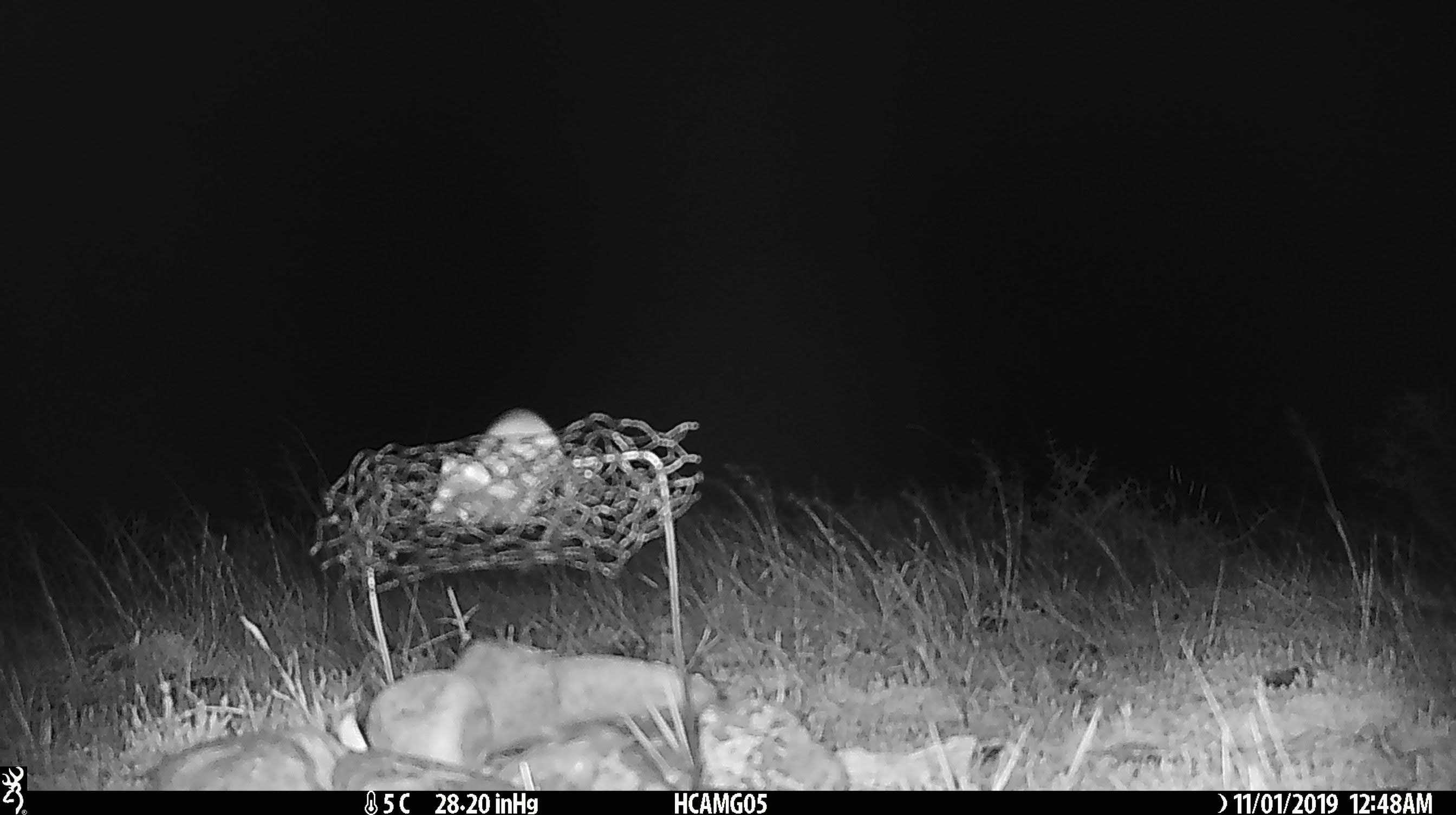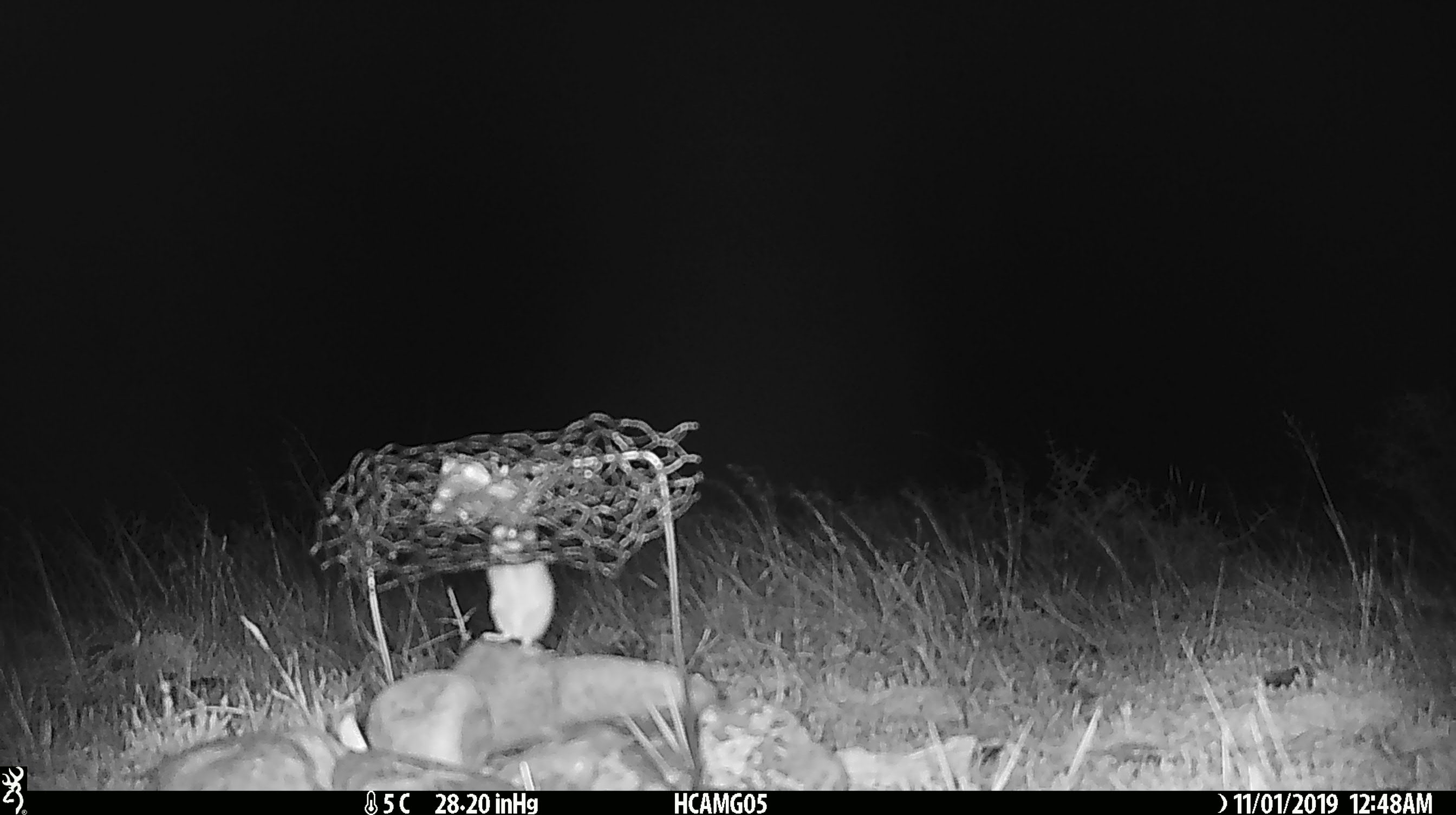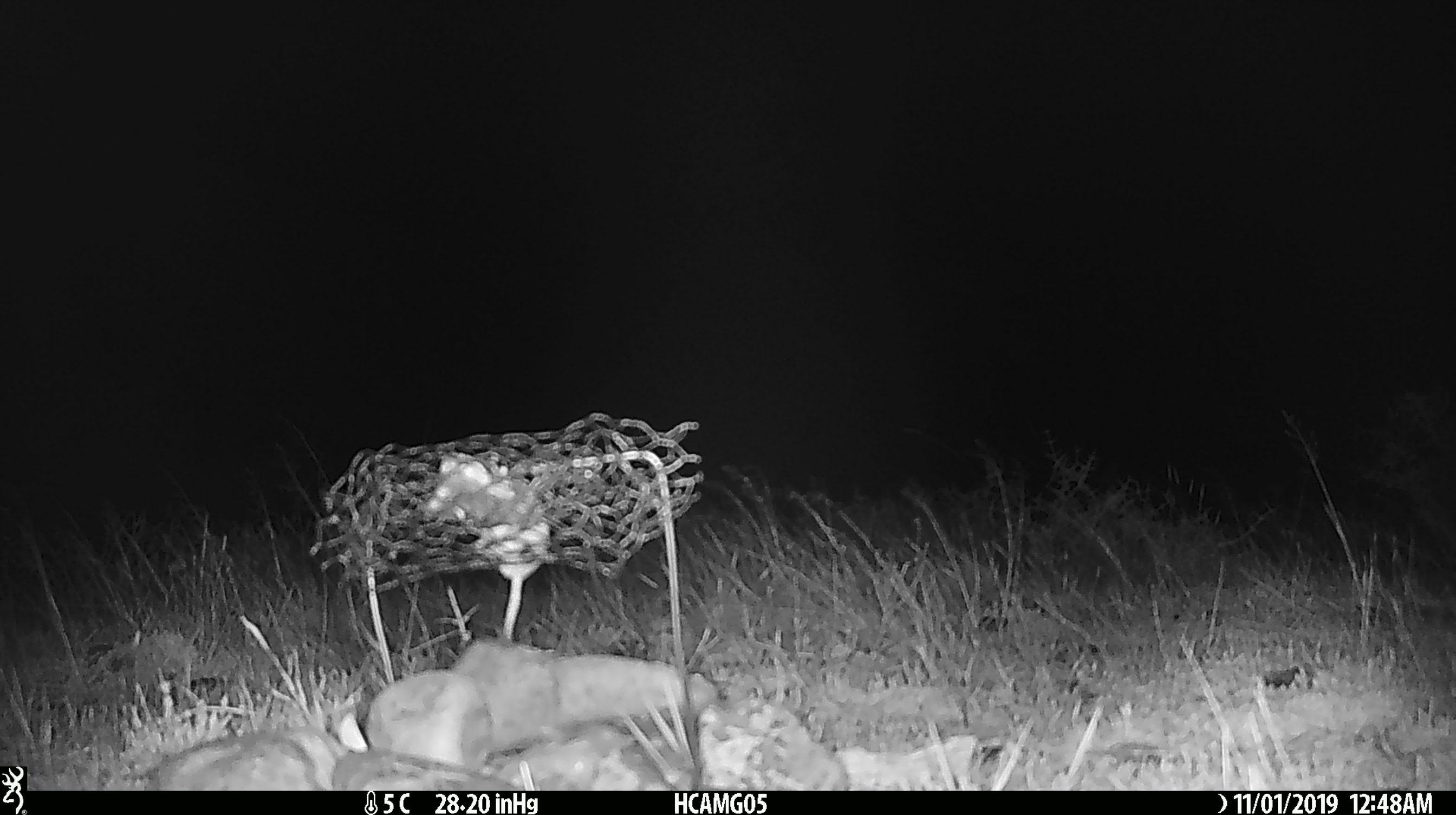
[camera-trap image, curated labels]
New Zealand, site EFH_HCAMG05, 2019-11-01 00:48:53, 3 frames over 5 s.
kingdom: Animalia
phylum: Chordata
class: Mammalia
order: Rodentia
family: Muridae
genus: Mus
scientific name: Mus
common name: mouse